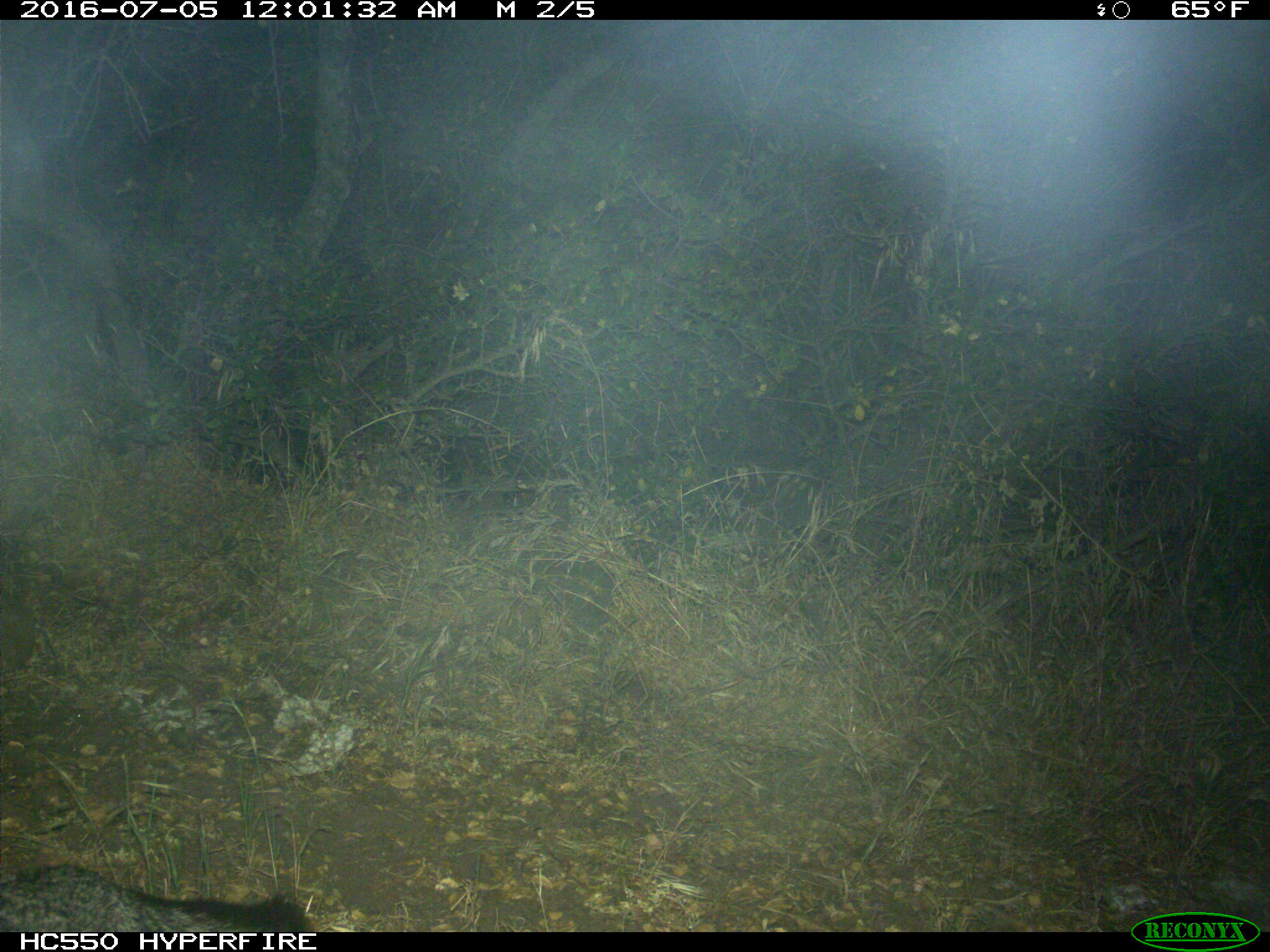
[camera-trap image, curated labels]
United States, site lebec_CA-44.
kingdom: Animalia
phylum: Chordata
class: Mammalia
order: Carnivora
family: Canidae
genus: Urocyon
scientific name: Urocyon cinereoargenteus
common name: gray fox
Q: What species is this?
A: Urocyon cinereoargenteus (gray fox).